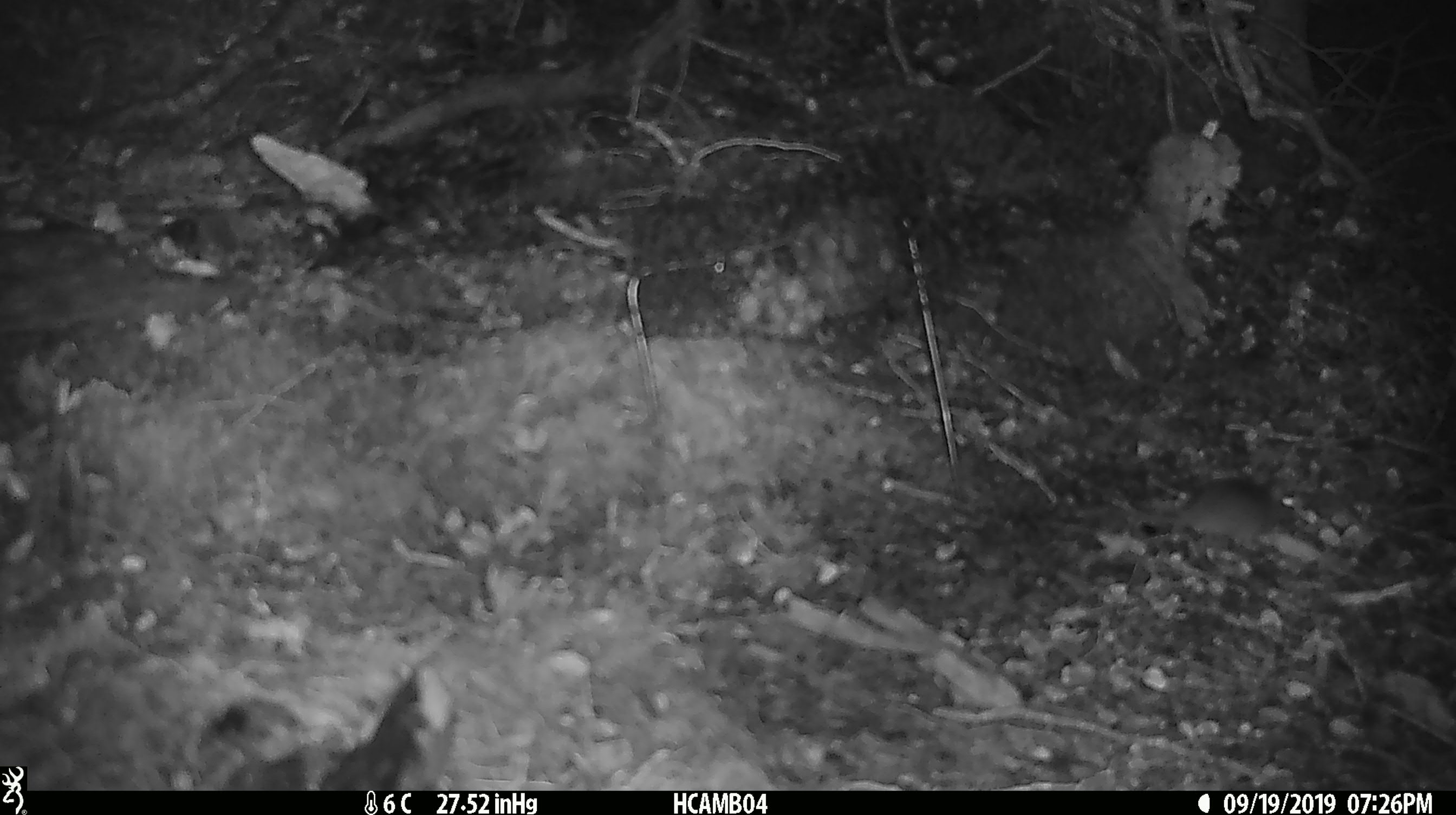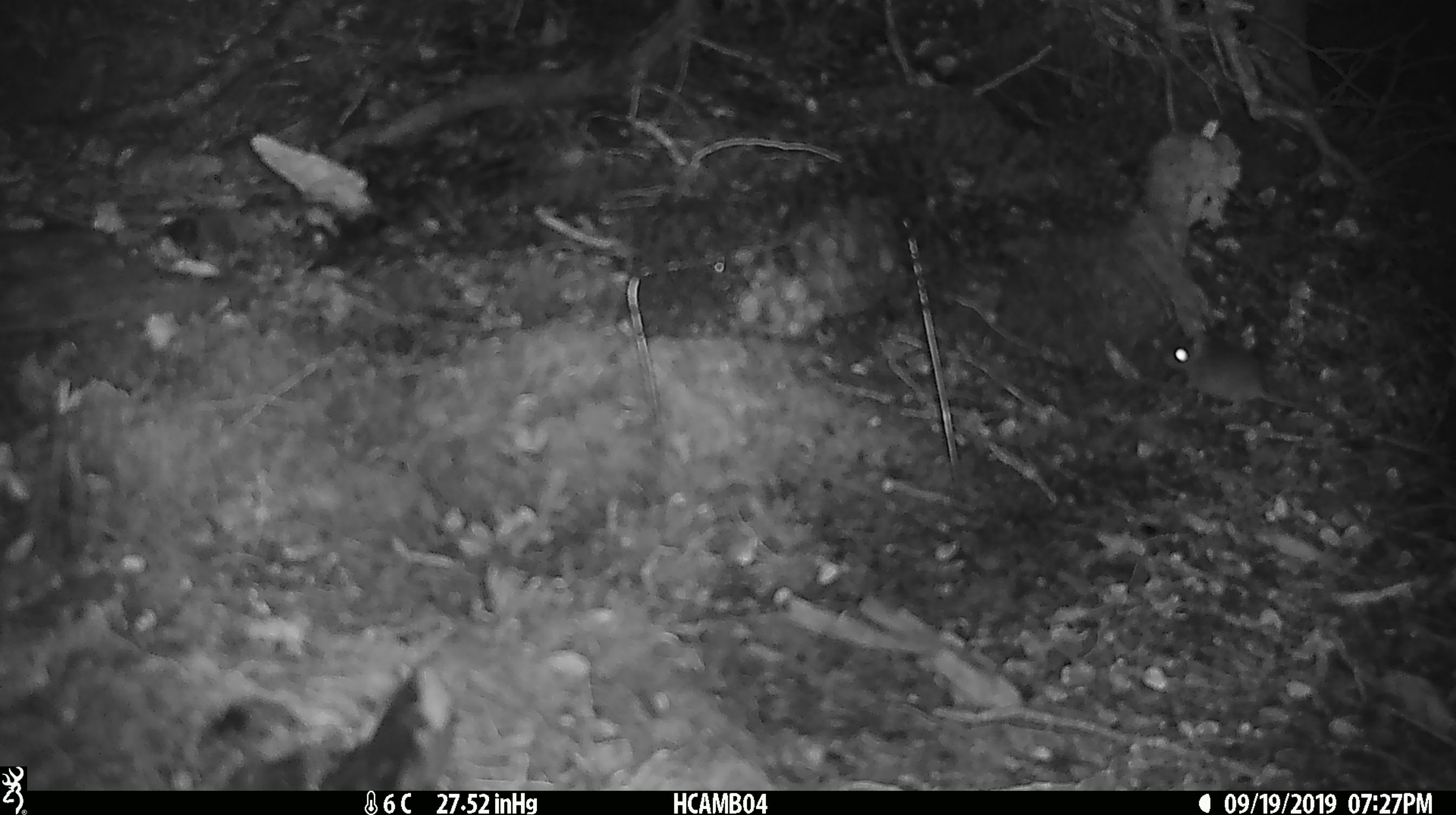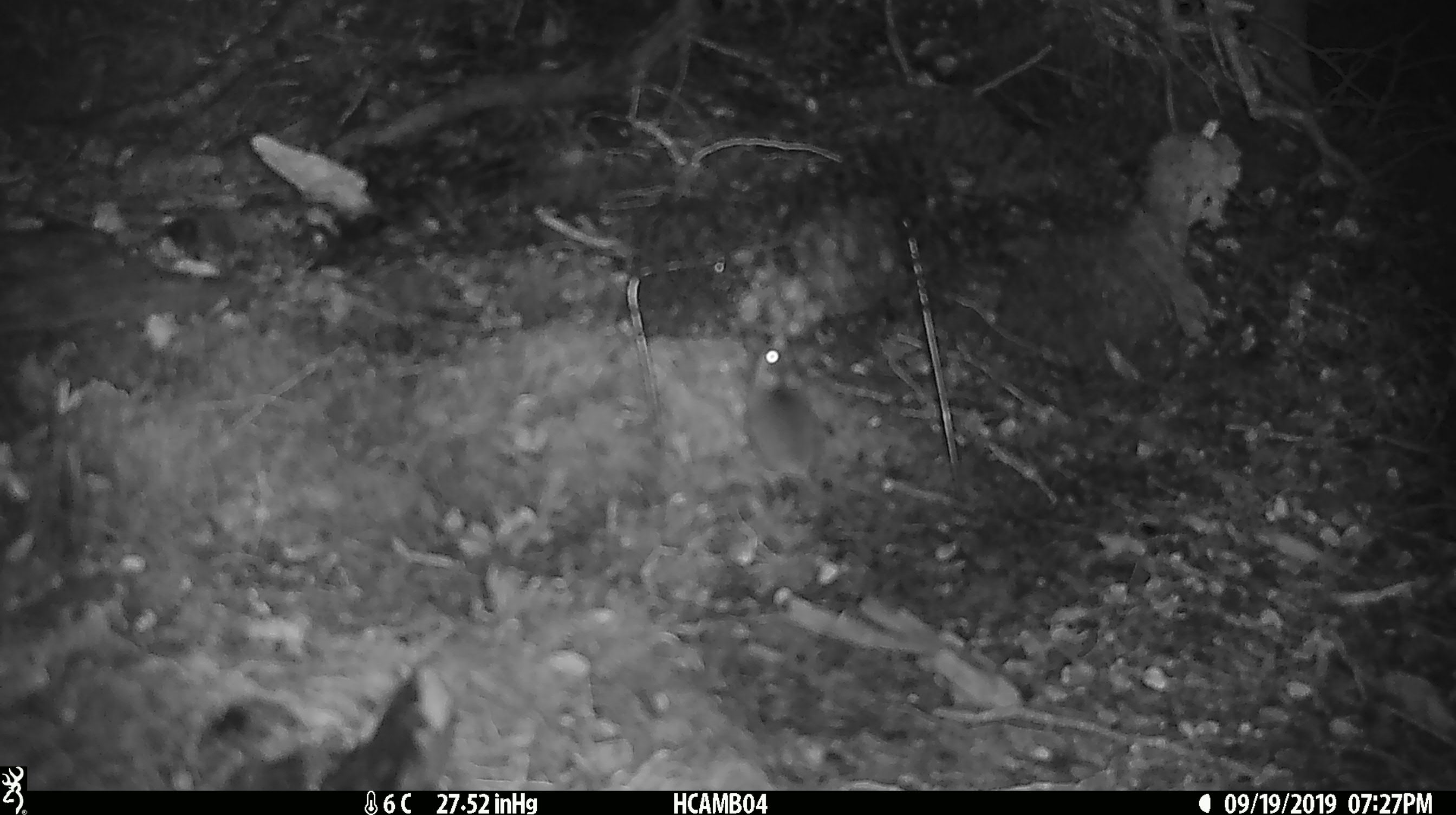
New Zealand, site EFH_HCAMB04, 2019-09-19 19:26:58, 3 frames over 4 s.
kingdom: Animalia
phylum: Chordata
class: Mammalia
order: Rodentia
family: Muridae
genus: Mus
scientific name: Mus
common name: mouse